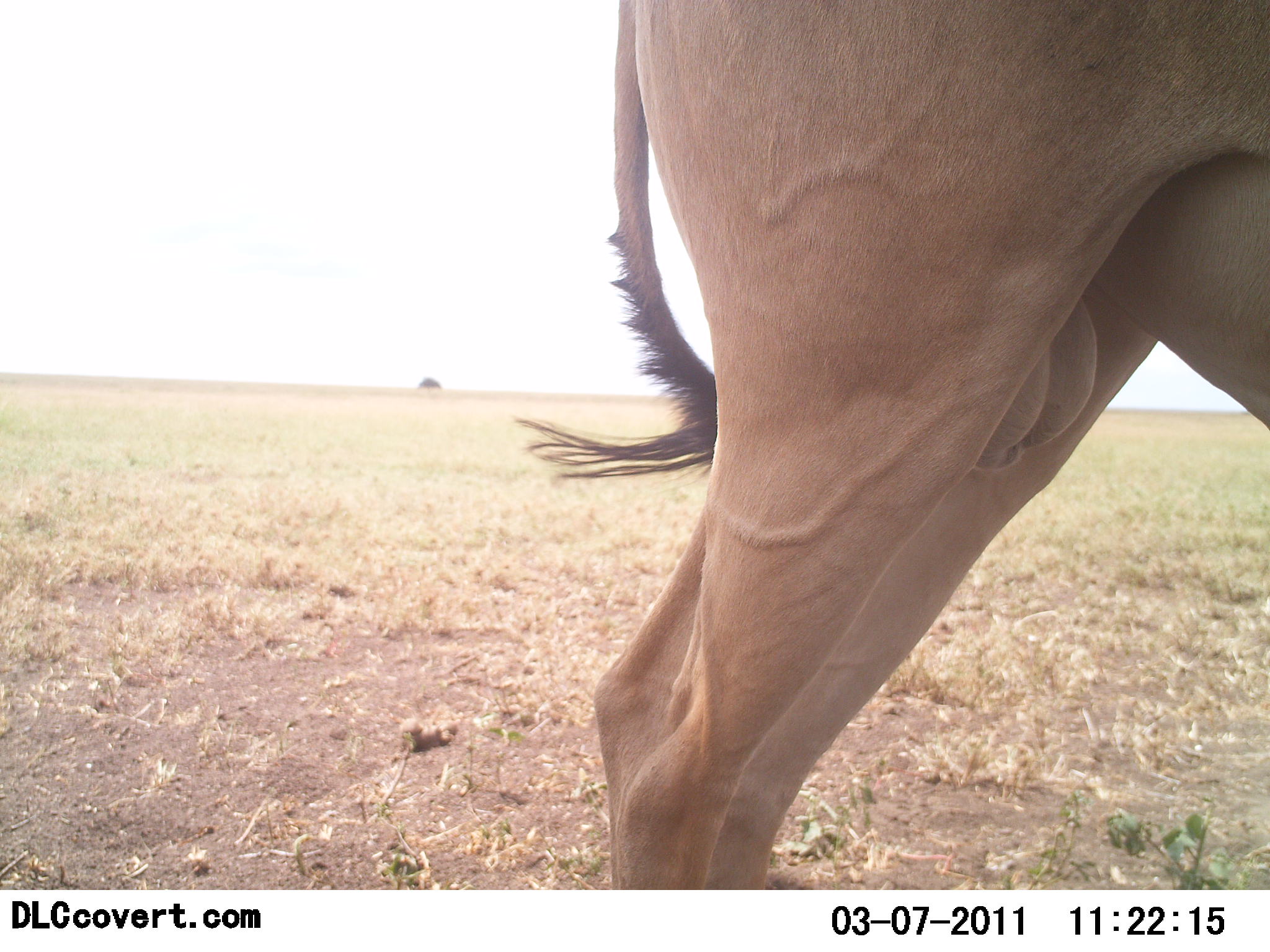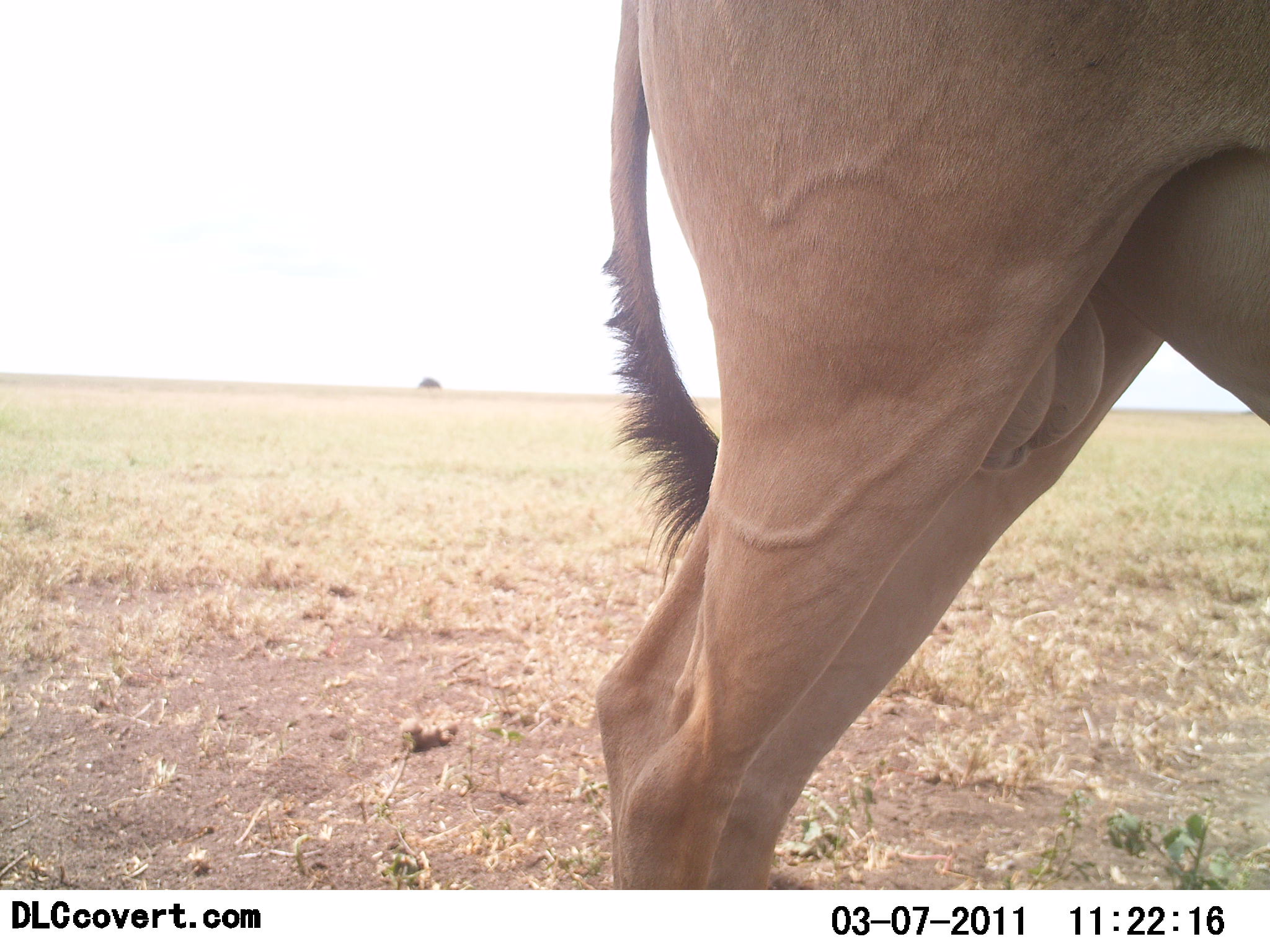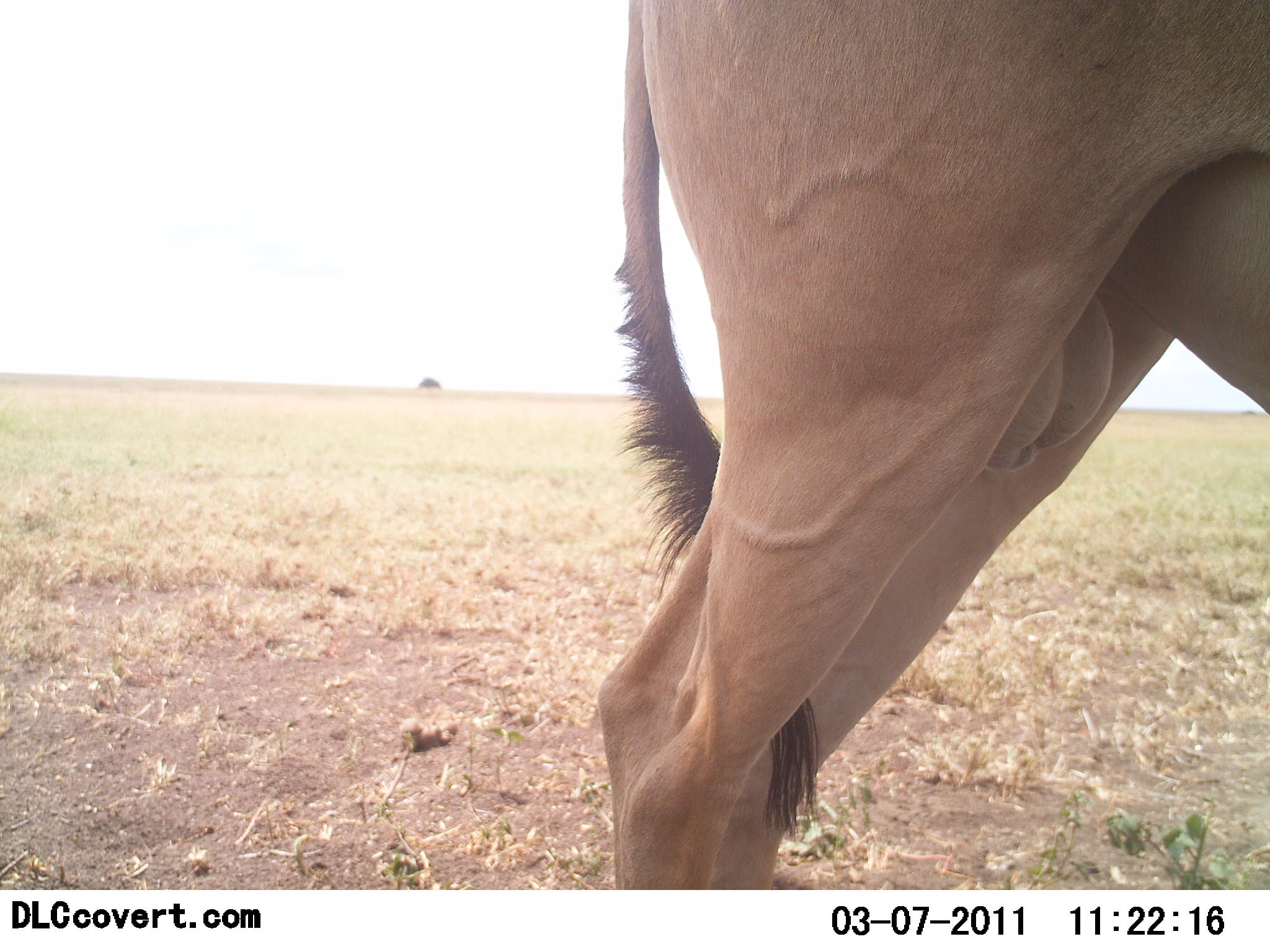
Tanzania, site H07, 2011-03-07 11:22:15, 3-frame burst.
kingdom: Animalia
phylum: Chordata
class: Mammalia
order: Artiodactyla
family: Bovidae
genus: Alcelaphus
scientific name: Alcelaphus buselaphus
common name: hartebeest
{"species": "hartebeest (Alcelaphus buselaphus)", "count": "1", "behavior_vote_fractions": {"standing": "92%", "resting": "8%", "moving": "15%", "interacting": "0%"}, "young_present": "0%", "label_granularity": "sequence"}